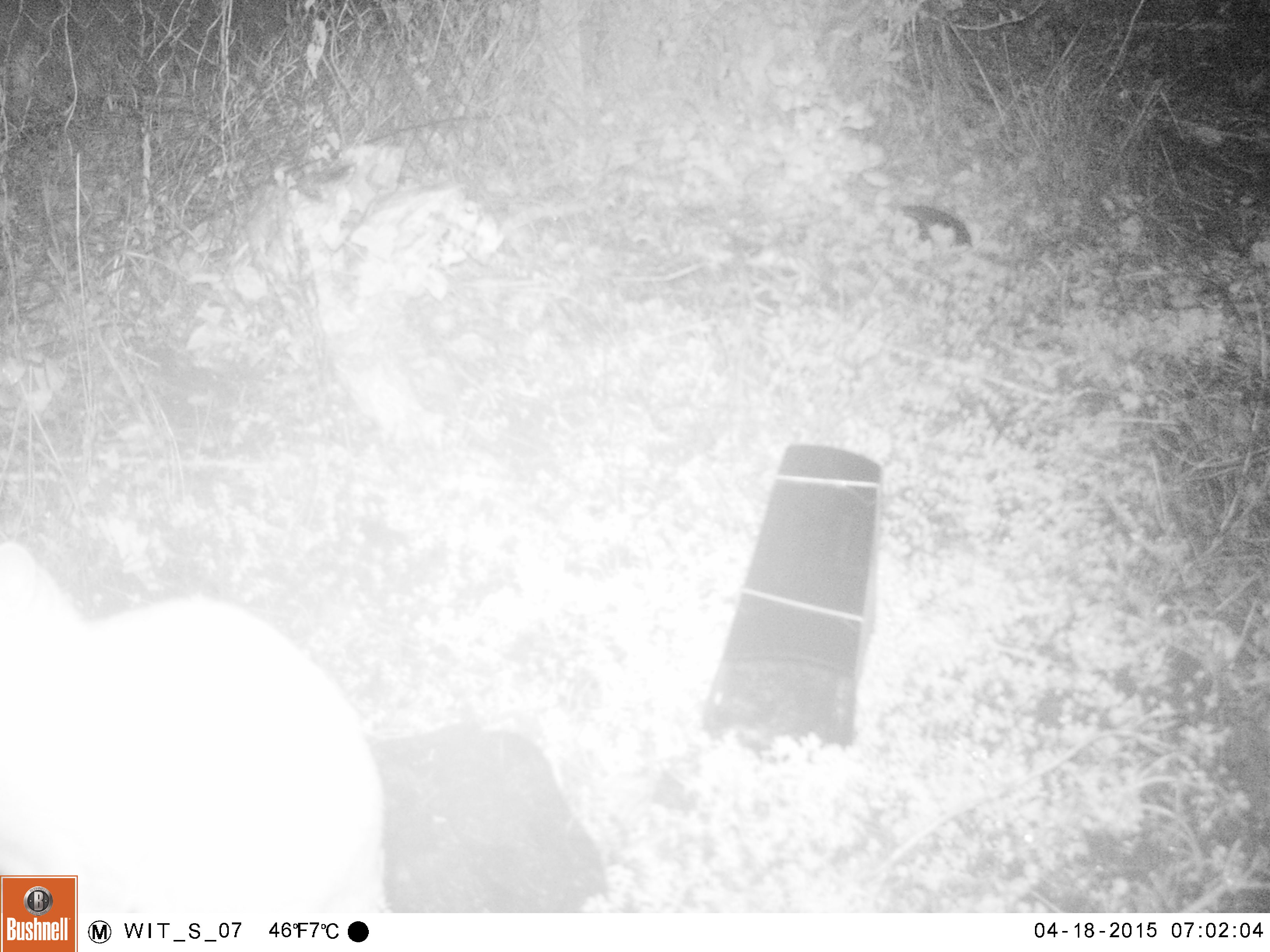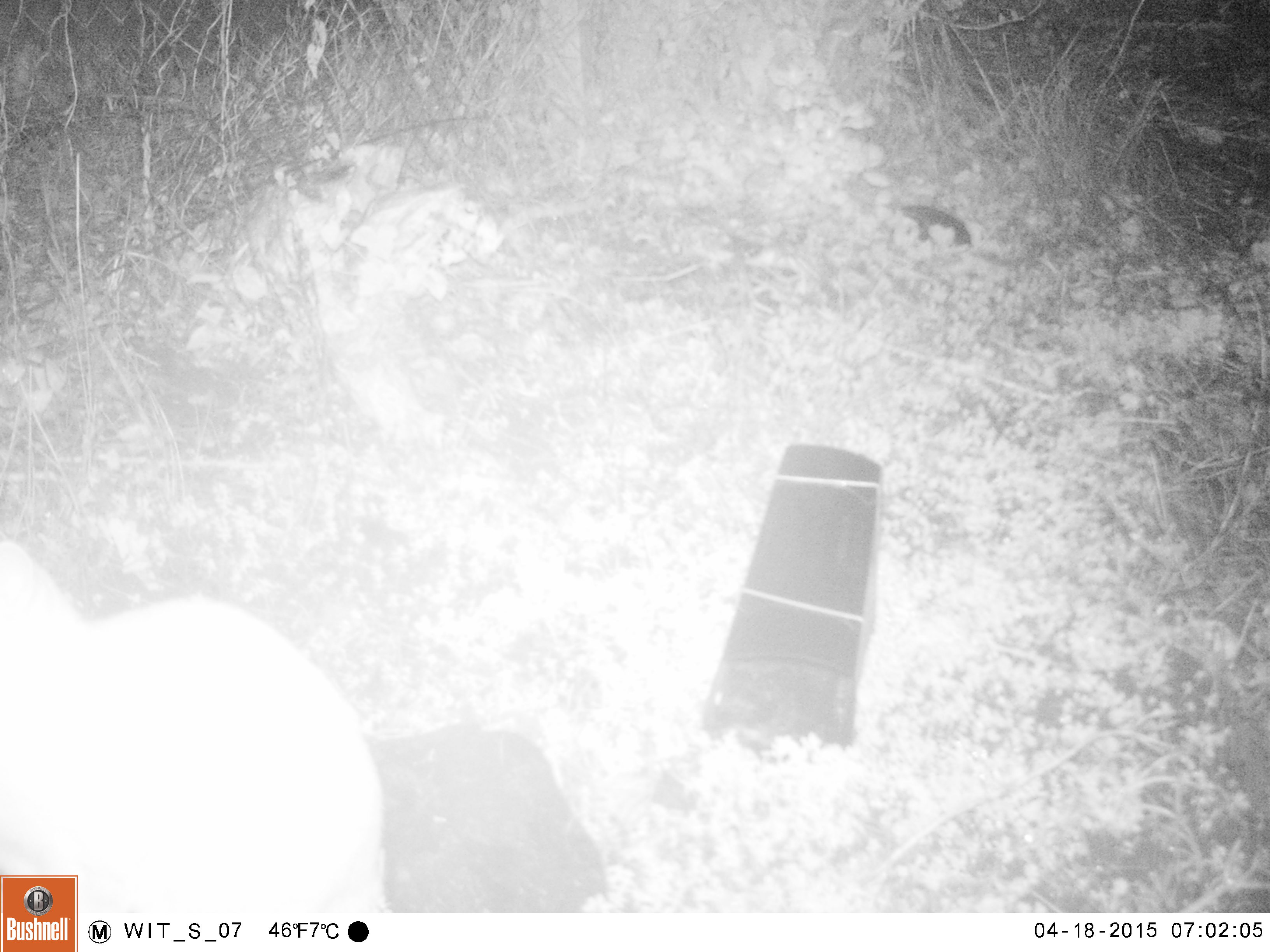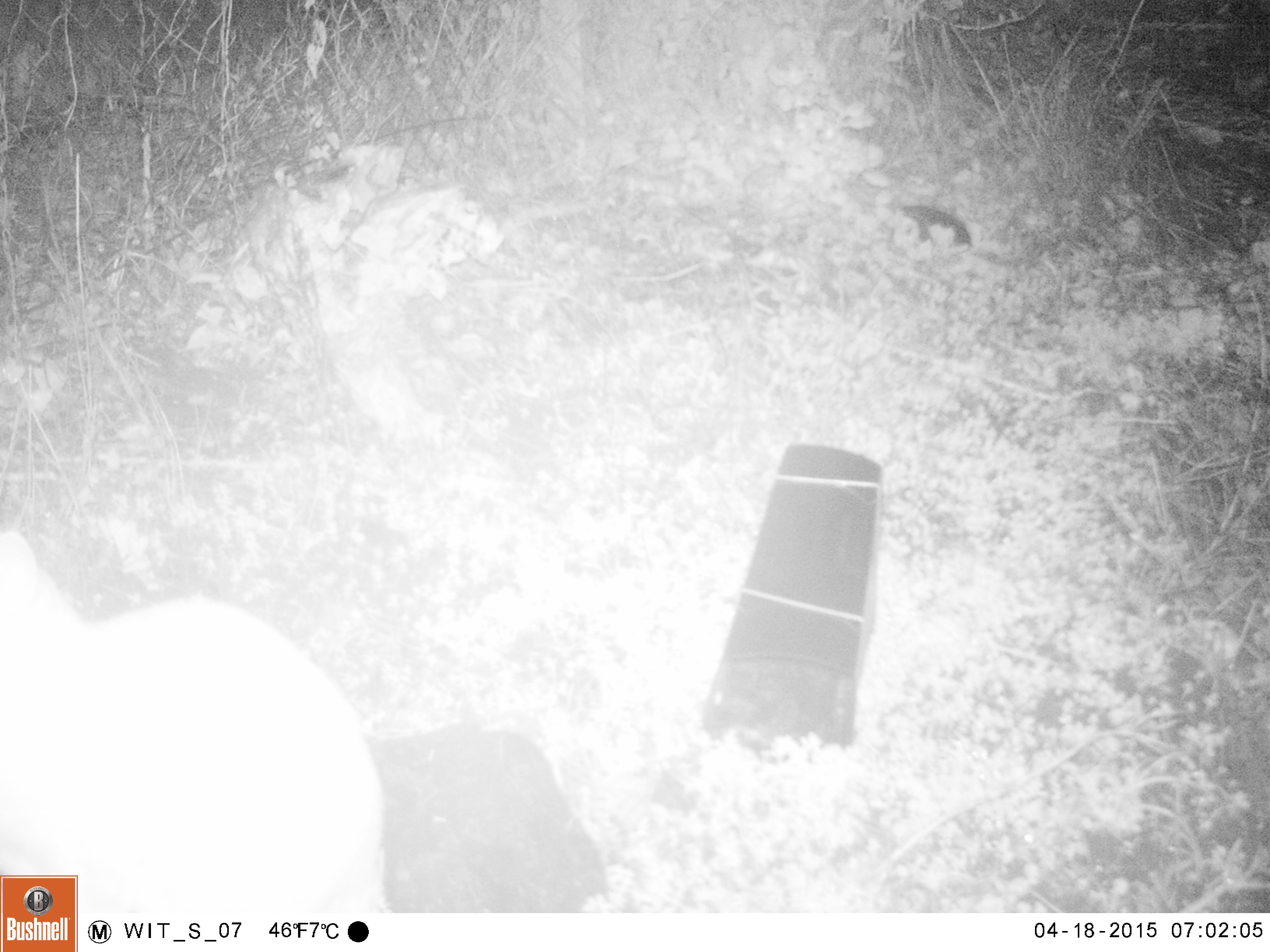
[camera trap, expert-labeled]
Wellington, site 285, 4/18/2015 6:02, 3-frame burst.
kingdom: Animalia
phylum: Chordata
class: Mammalia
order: Carnivora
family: Felidae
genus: Felis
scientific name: Felis catus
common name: cat